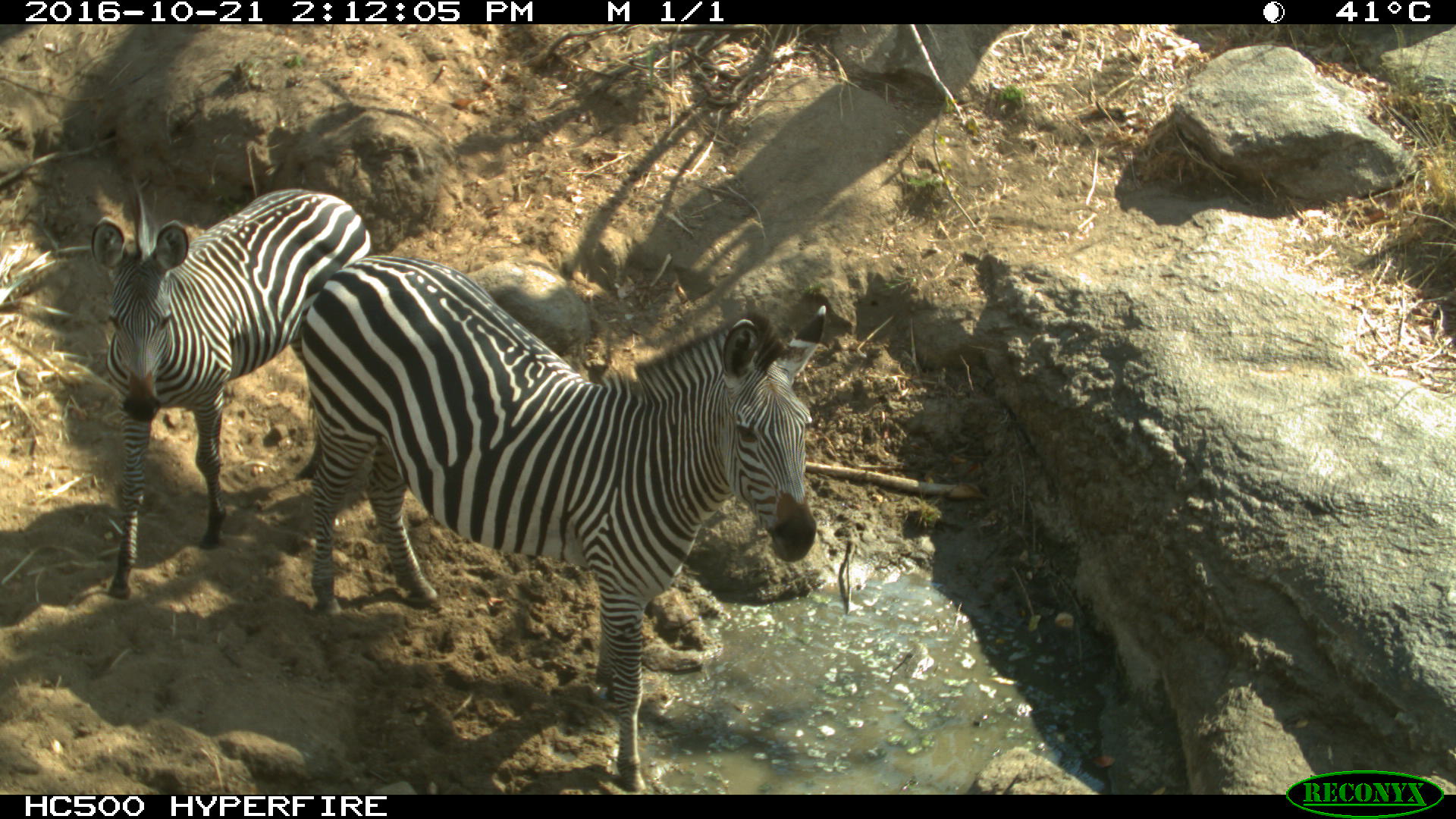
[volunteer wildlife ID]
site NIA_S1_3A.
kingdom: Animalia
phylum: Chordata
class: Mammalia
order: Perissodactyla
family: Equidae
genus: Equus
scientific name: Equus quagga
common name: plains zebra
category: zebraplains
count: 2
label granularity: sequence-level